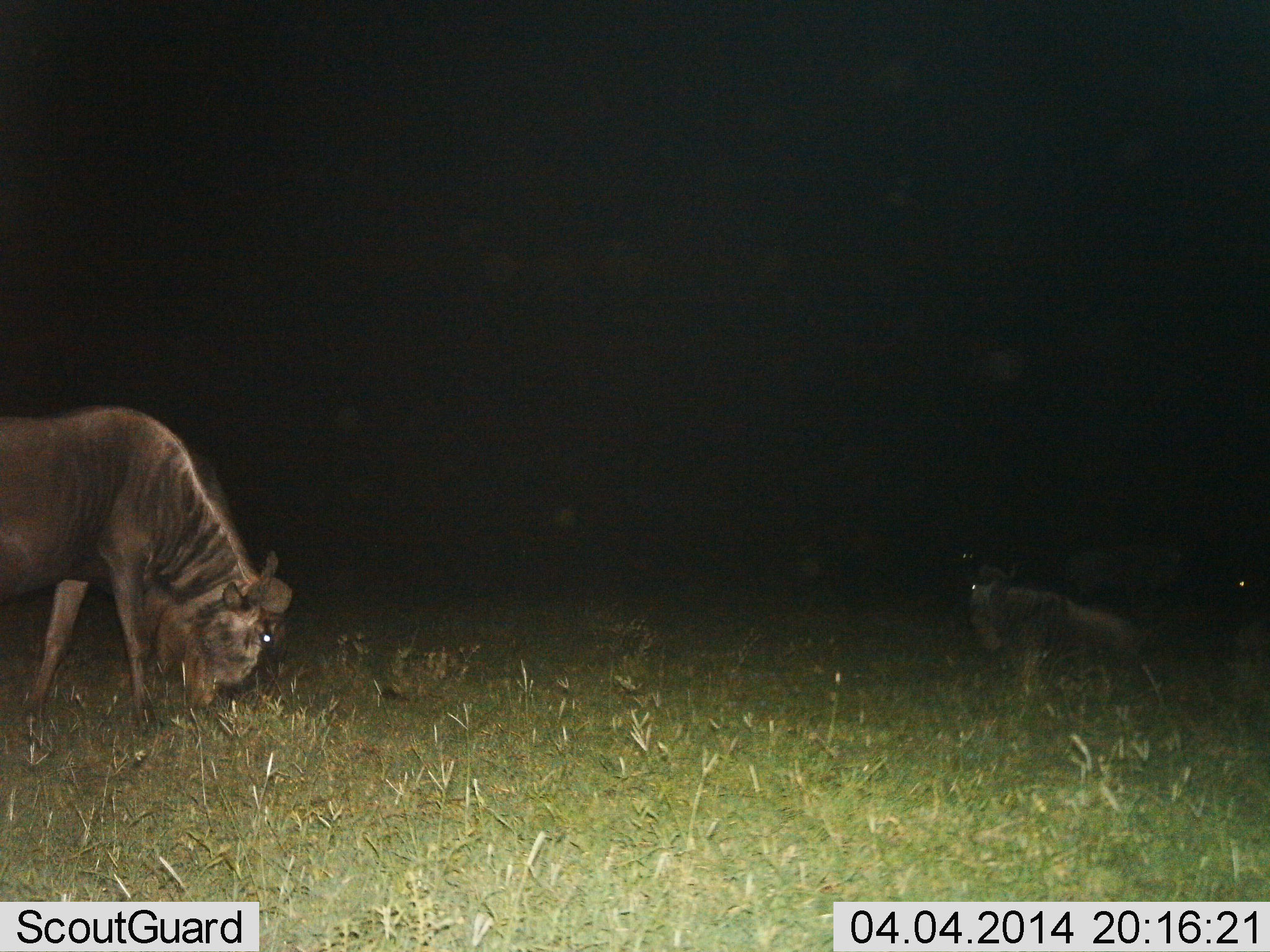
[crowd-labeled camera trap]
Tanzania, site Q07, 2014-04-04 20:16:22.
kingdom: Animalia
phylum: Chordata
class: Mammalia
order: Artiodactyla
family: Bovidae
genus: Connochaetes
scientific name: Connochaetes taurinus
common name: blue wildebeest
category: wildebeest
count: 3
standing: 50%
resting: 40%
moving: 0%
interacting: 0%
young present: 0%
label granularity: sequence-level